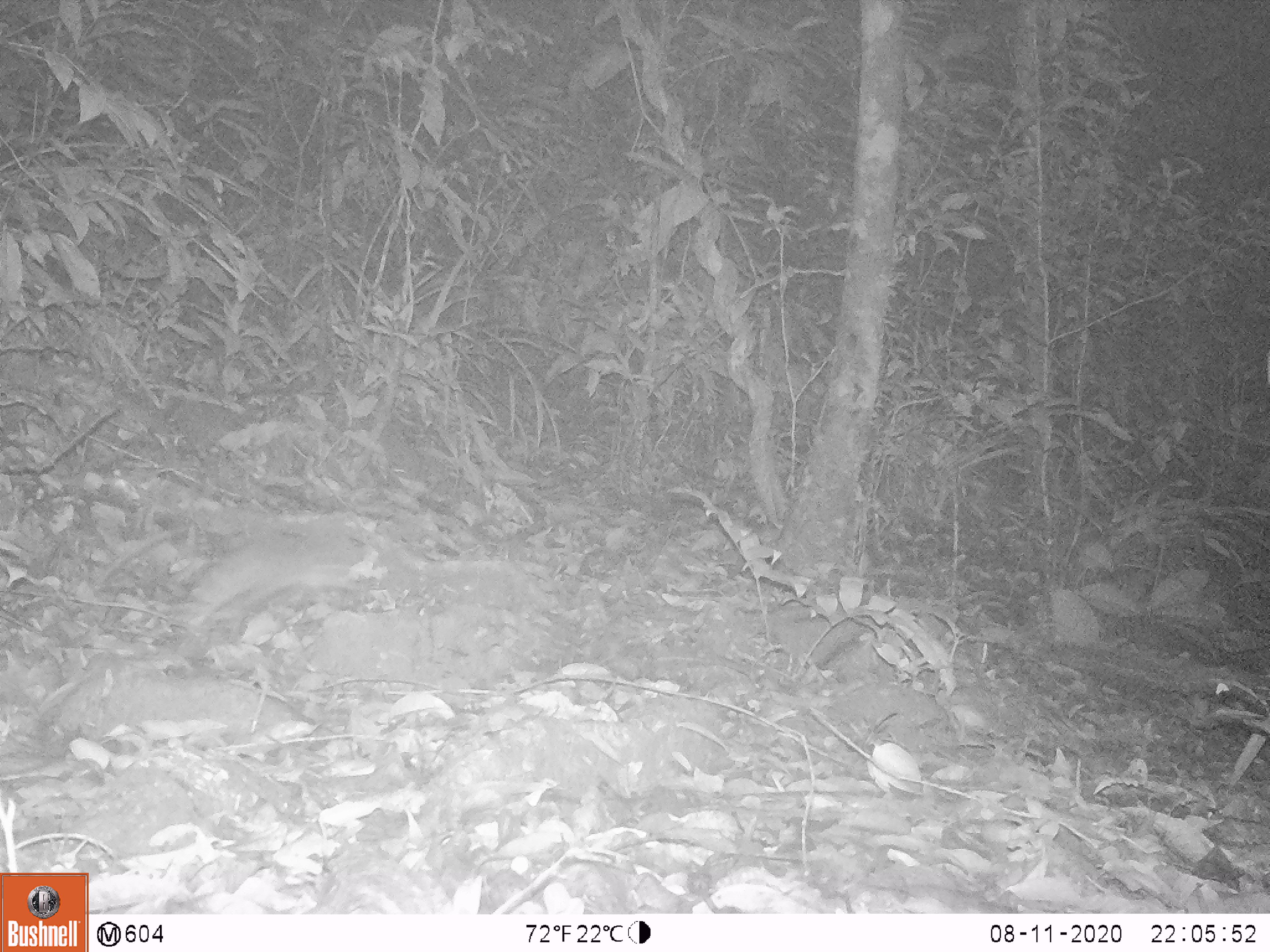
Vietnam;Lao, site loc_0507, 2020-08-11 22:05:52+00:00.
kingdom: Animalia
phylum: Chordata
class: Mammalia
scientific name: Mammalia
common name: mammal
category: unidentified small mammal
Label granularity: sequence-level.